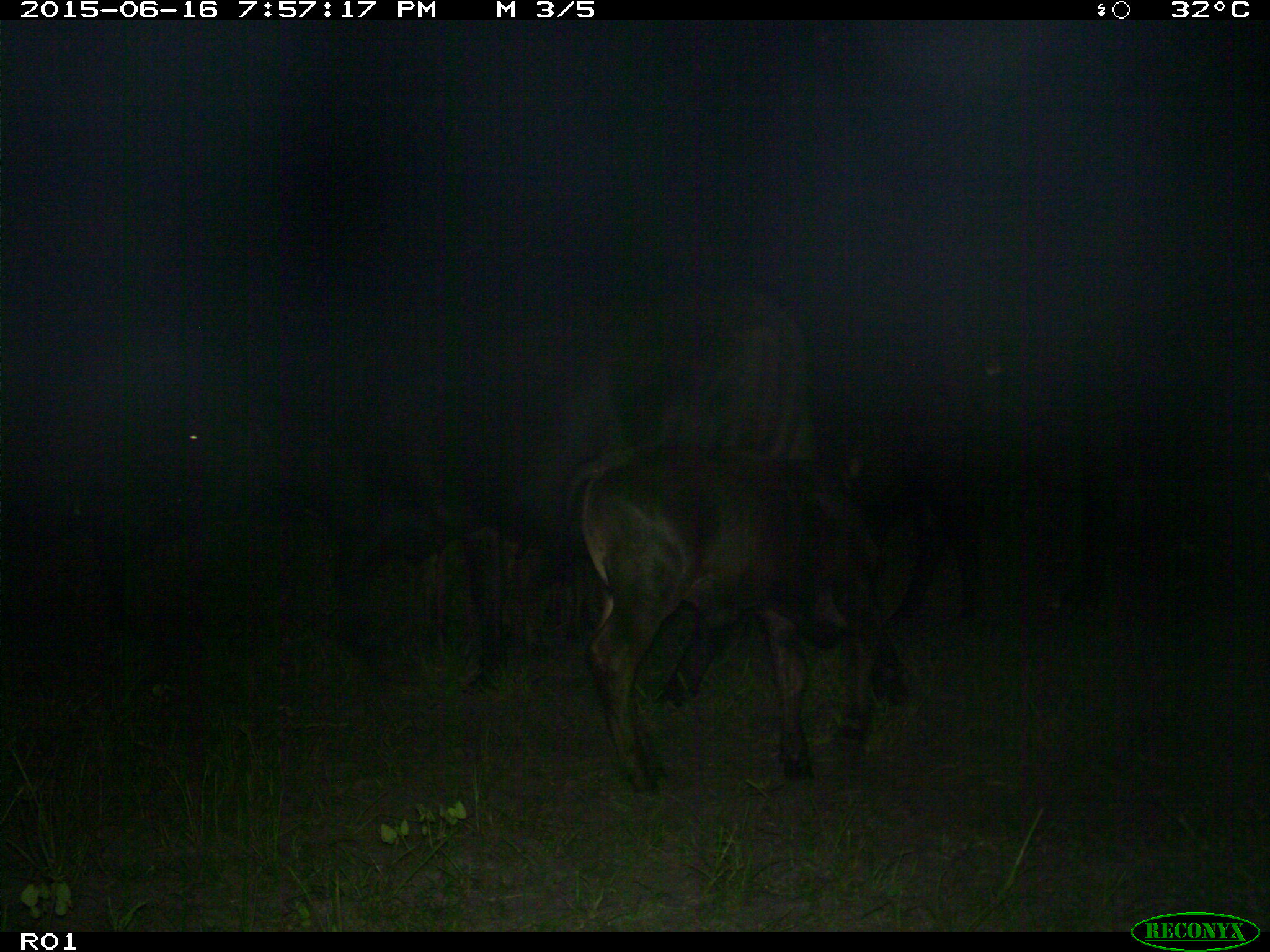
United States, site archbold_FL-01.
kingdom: Animalia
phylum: Chordata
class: Mammalia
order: Artiodactyla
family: Bovidae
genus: Bos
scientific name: Bos taurus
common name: domestic cow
Bos taurus (domestic cow).